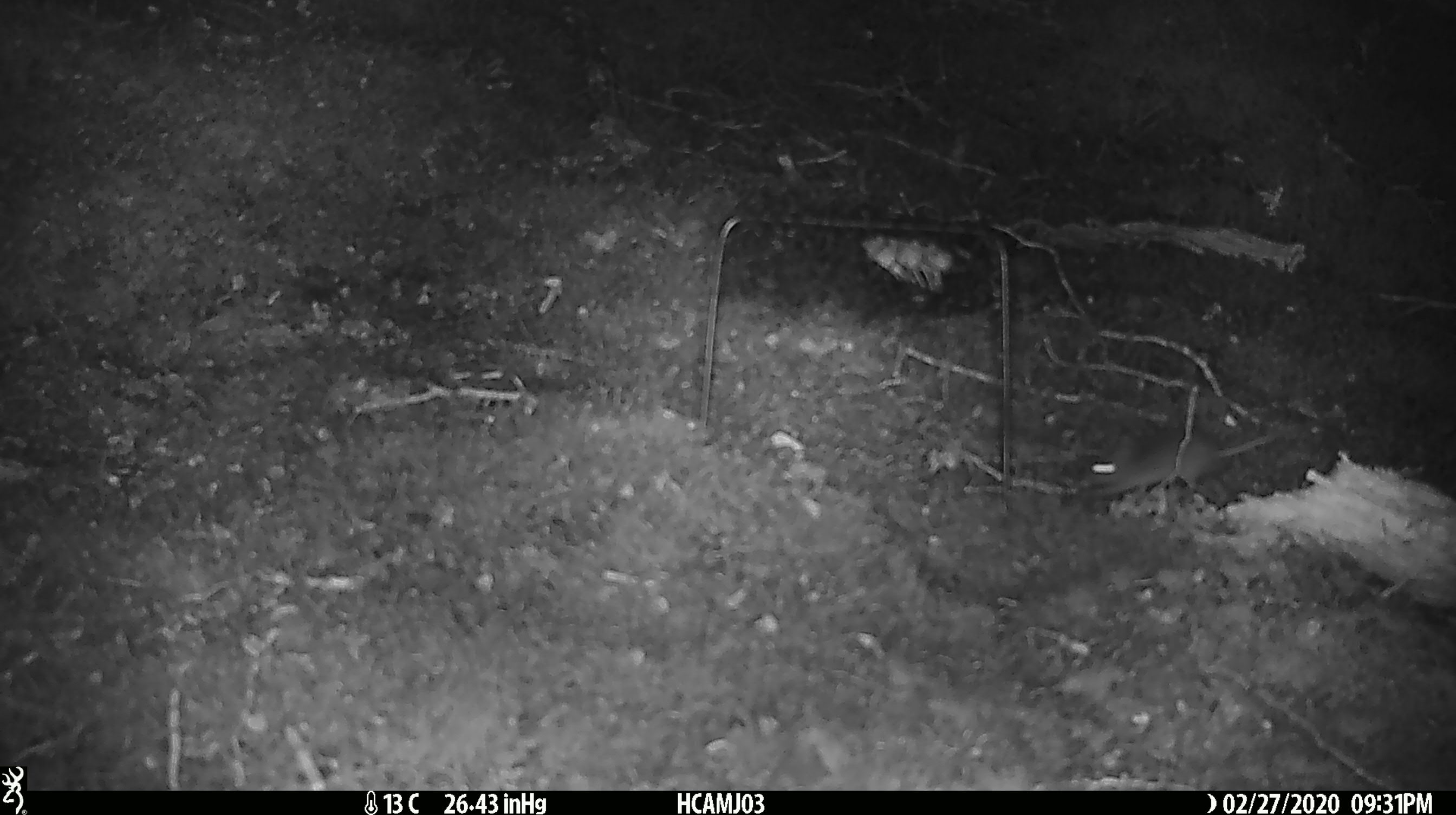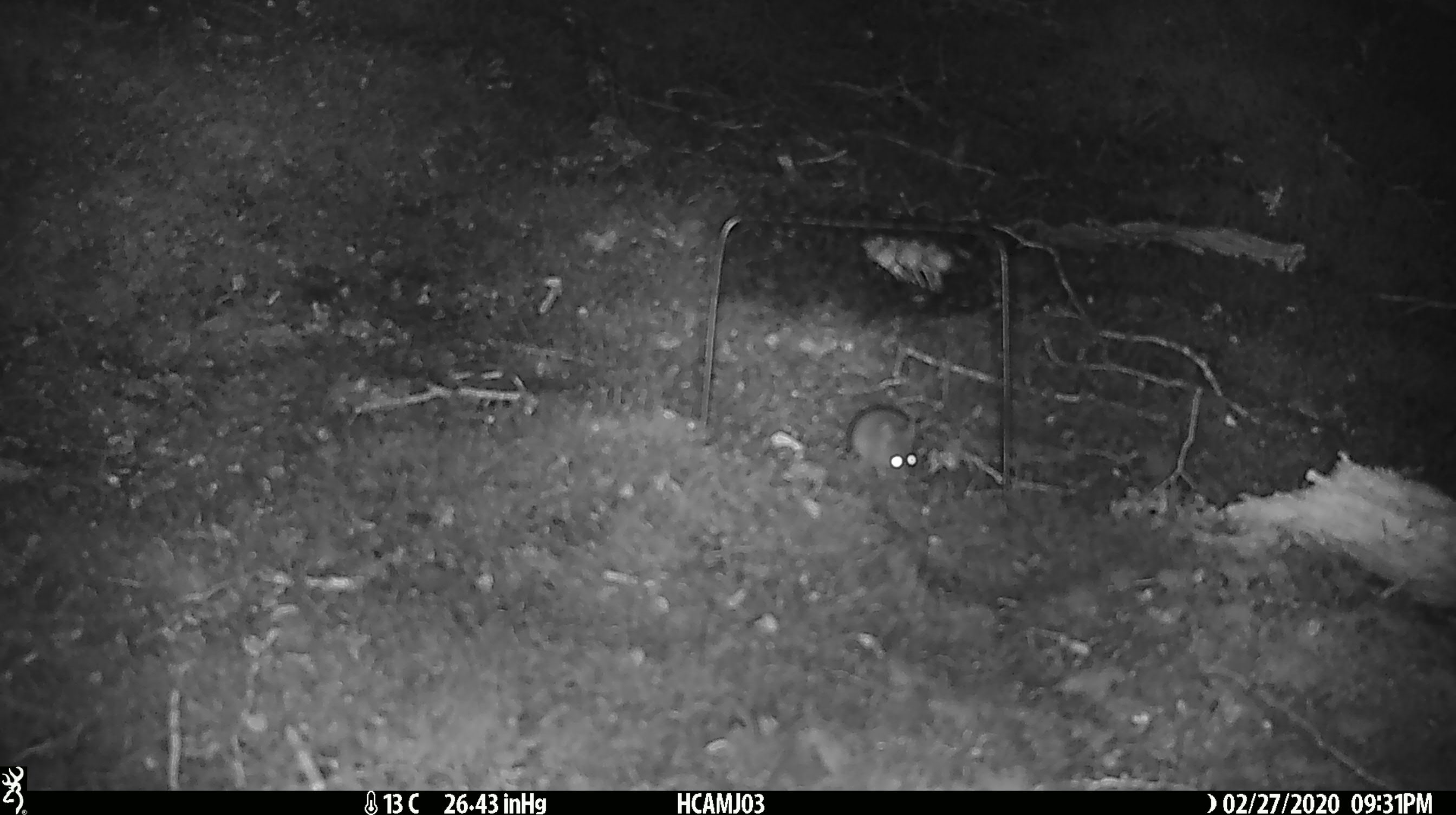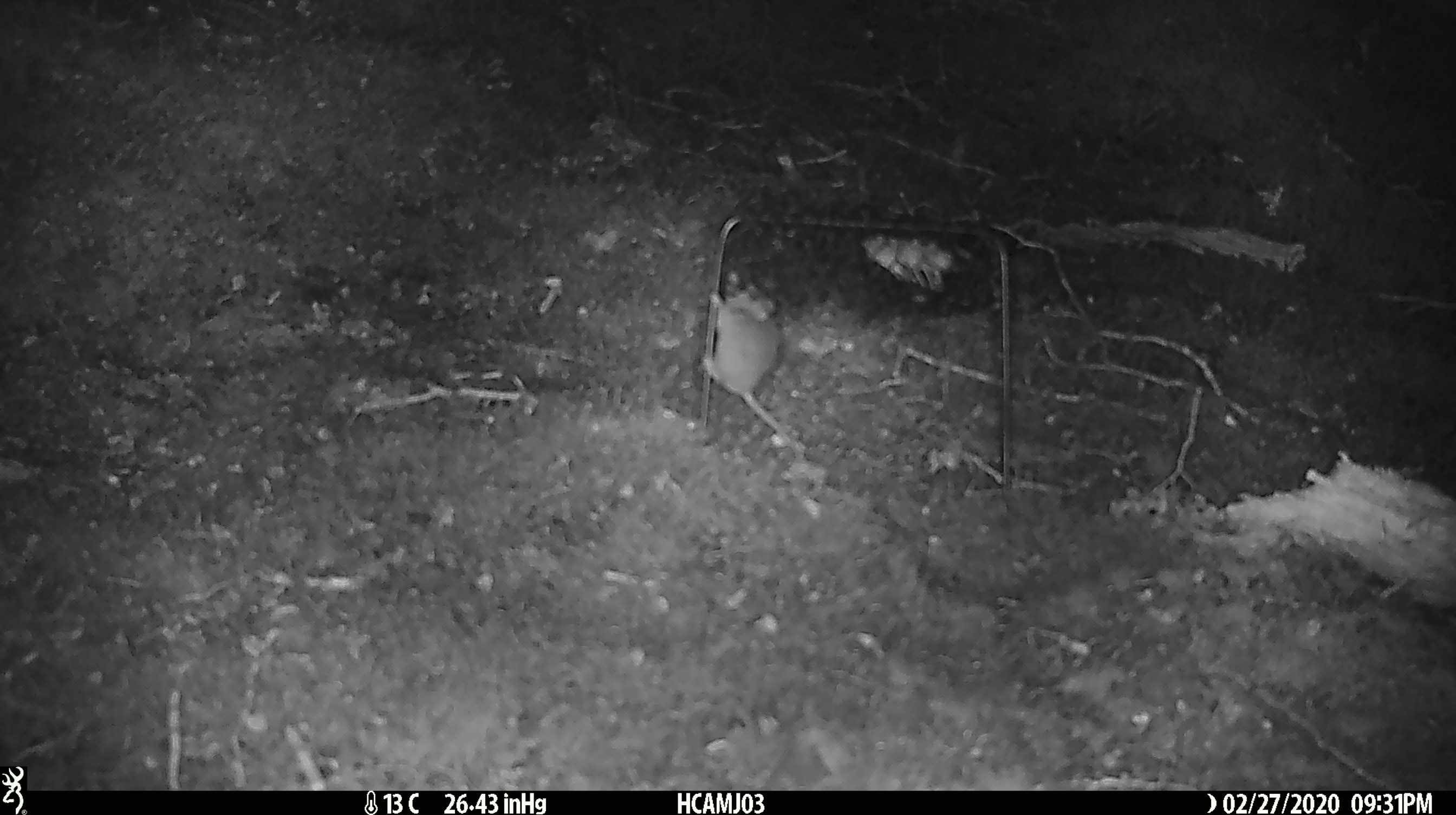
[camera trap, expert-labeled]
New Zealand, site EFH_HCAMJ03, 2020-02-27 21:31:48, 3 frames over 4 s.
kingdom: Animalia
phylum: Chordata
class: Mammalia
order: Rodentia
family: Muridae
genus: Mus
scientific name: Mus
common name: mouse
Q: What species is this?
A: Mouse (Mus).